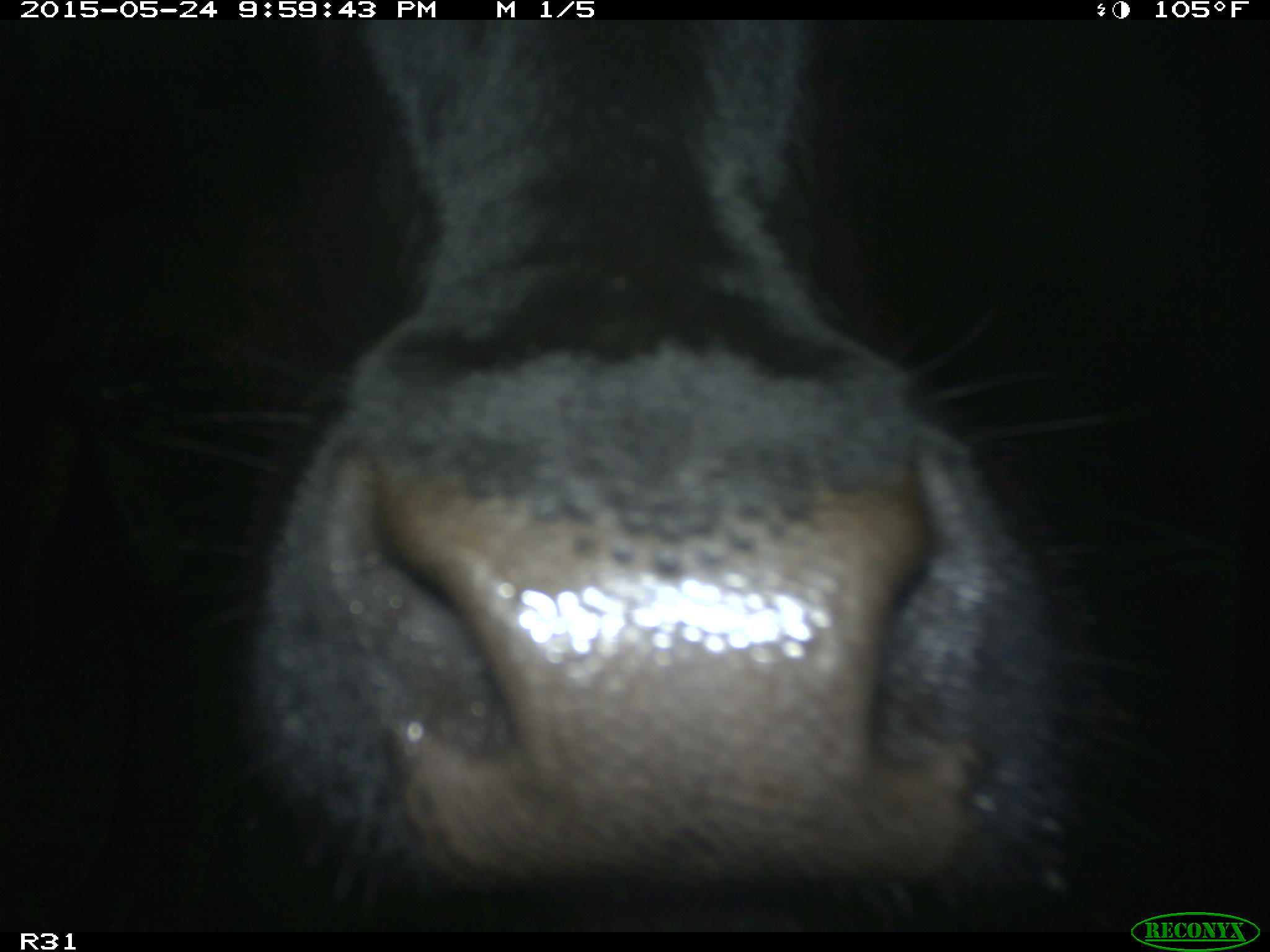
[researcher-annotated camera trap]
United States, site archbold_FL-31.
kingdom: Animalia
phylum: Chordata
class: Mammalia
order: Artiodactyla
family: Bovidae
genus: Bos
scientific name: Bos taurus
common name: domestic cow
Bos taurus (domestic cow).